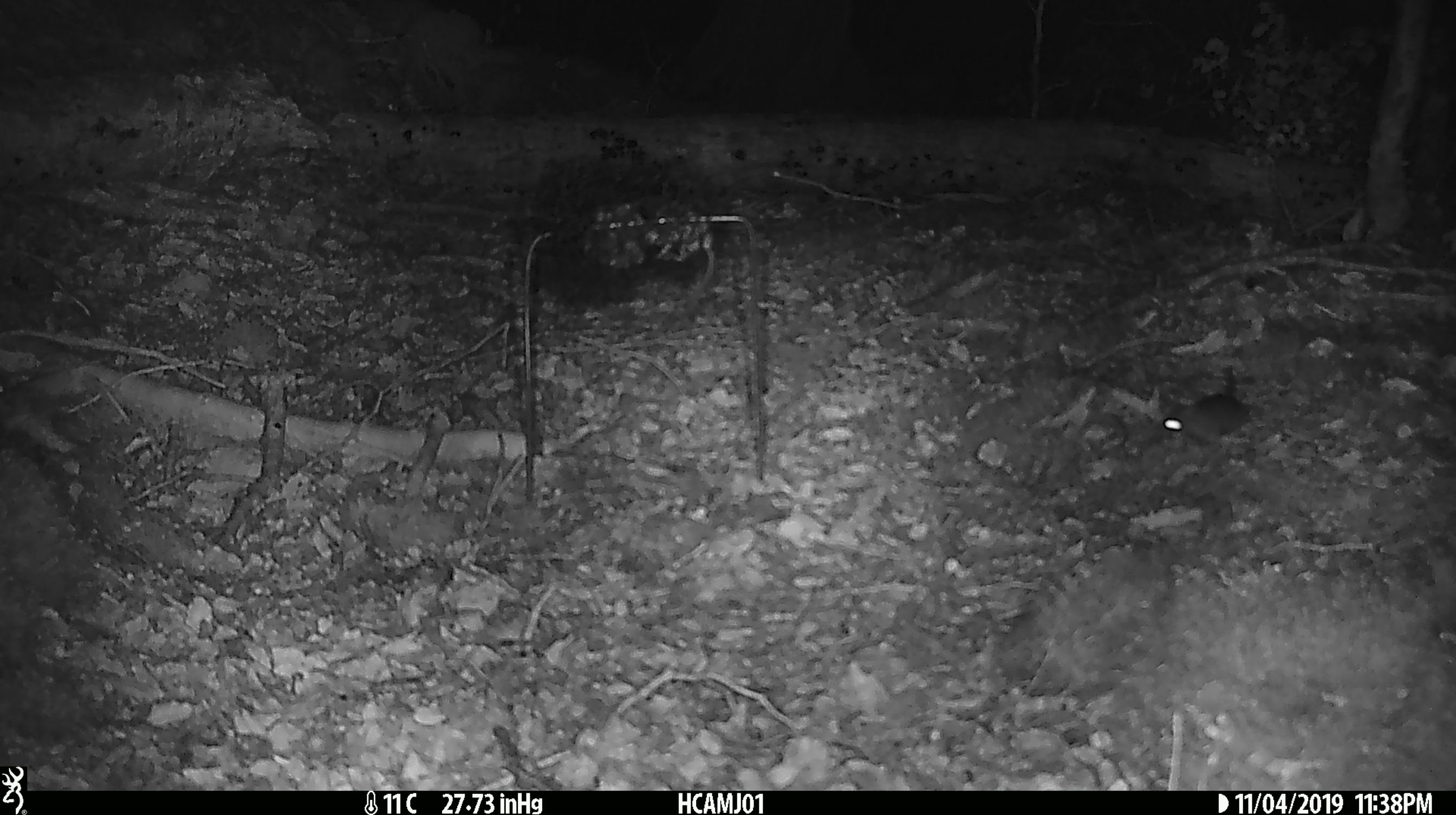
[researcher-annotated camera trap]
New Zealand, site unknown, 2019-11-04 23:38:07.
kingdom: Animalia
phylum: Chordata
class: Mammalia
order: Rodentia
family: Muridae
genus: Mus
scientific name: Mus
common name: mouse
Mouse (Mus).